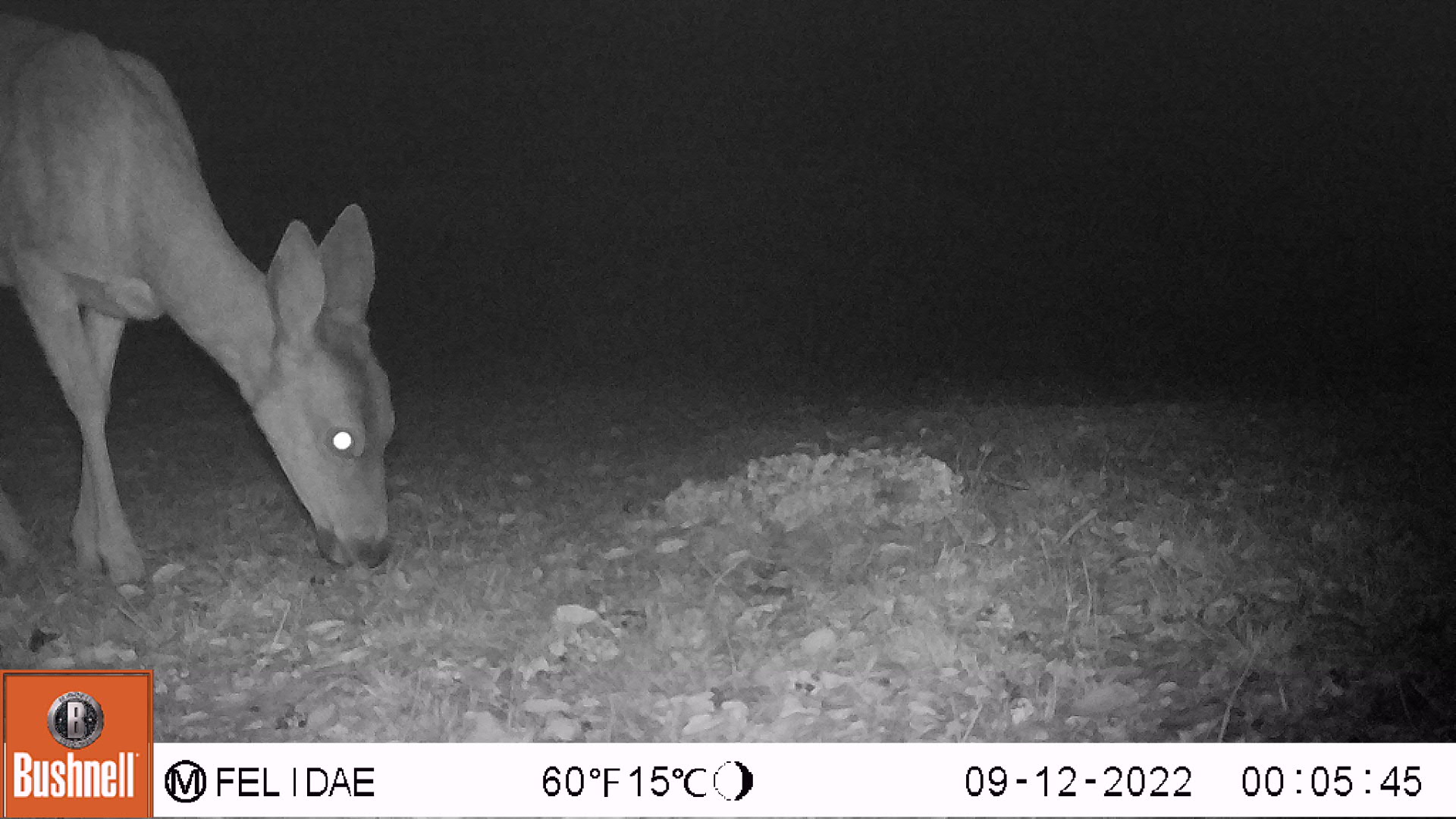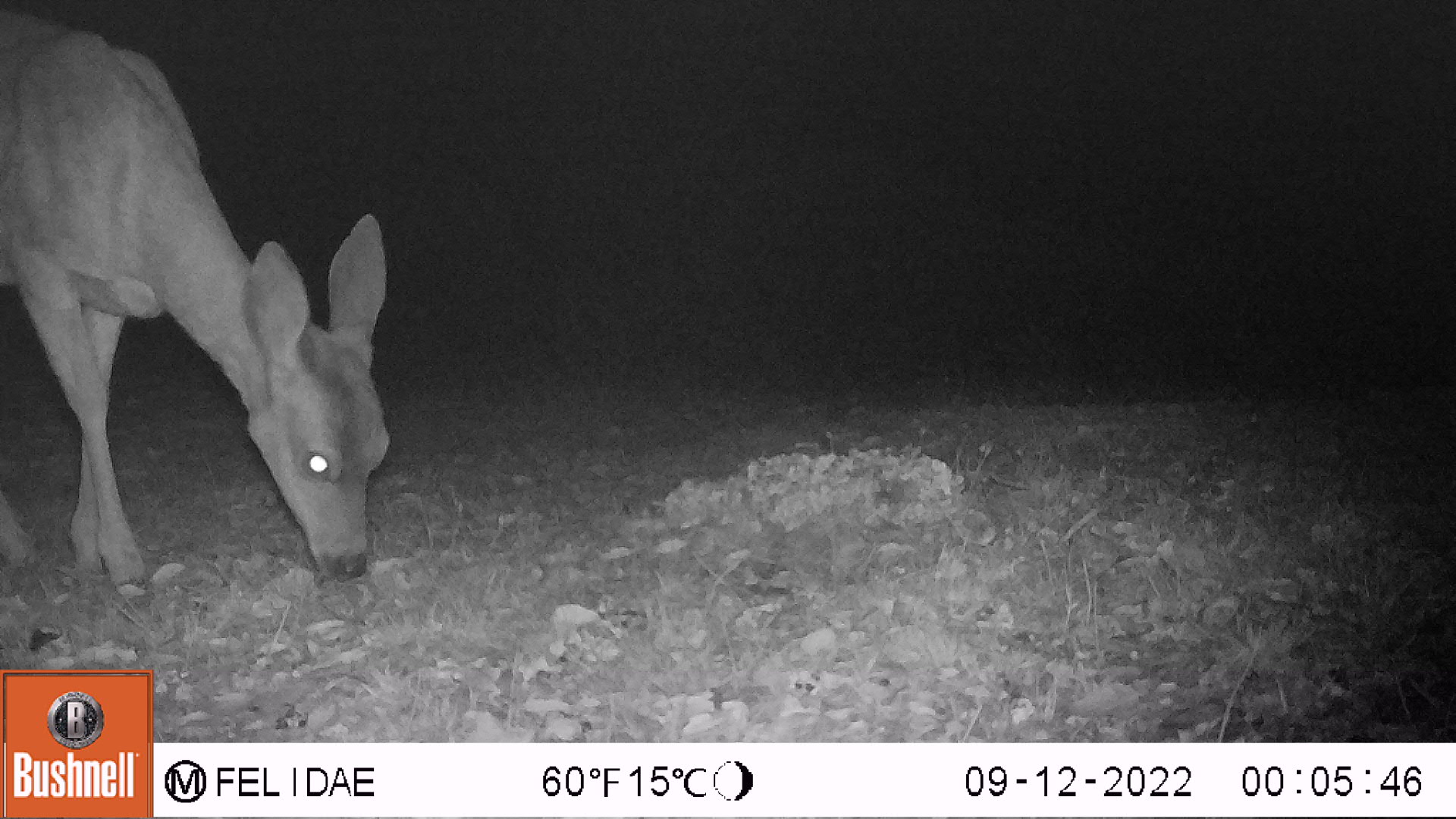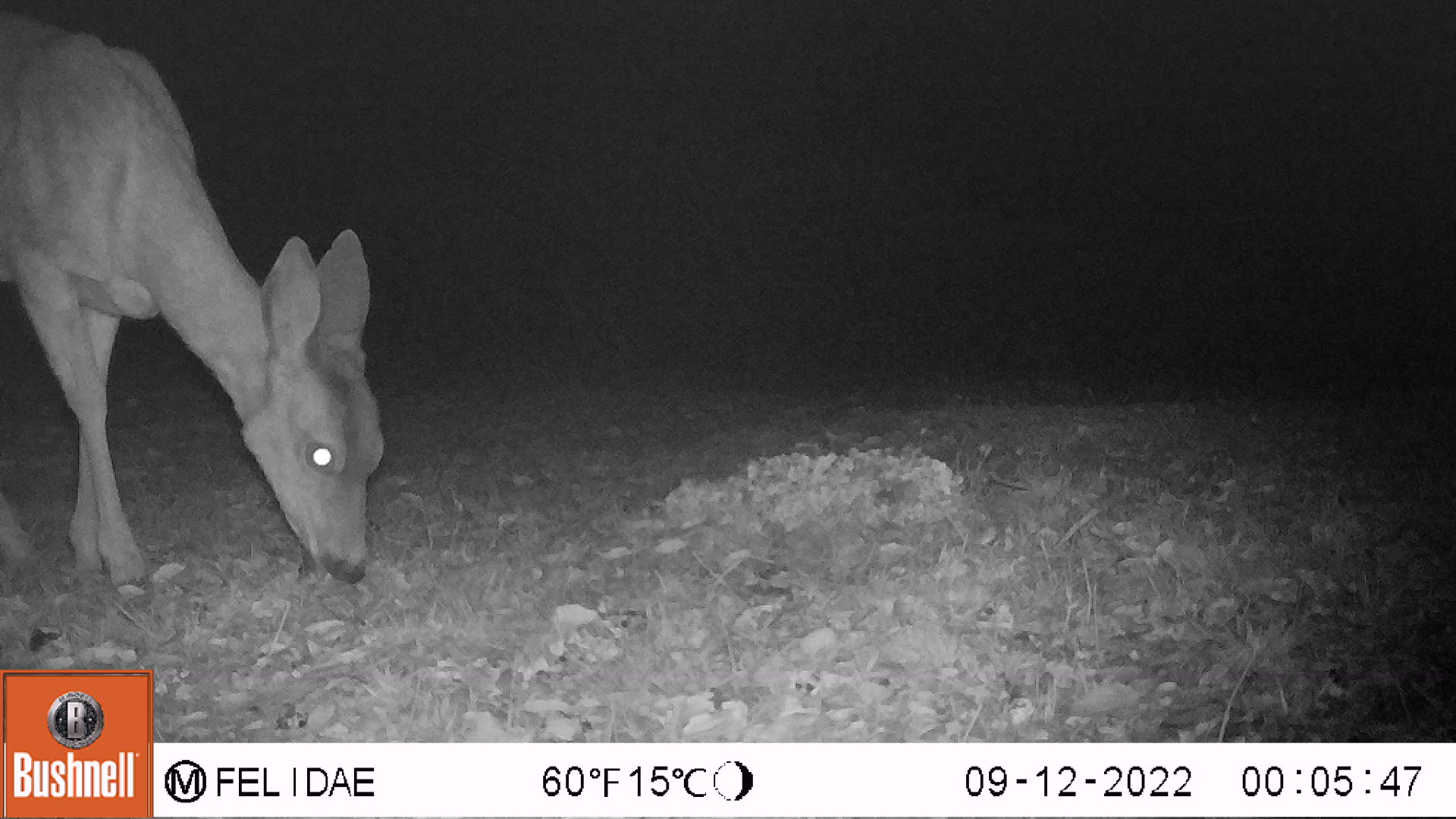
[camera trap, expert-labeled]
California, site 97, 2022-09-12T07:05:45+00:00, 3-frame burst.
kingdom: Animalia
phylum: Chordata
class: Mammalia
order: Artiodactyla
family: Cervidae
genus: Odocoileus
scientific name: Odocoileus hemionus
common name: mule deer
Mule deer (Odocoileus hemionus).